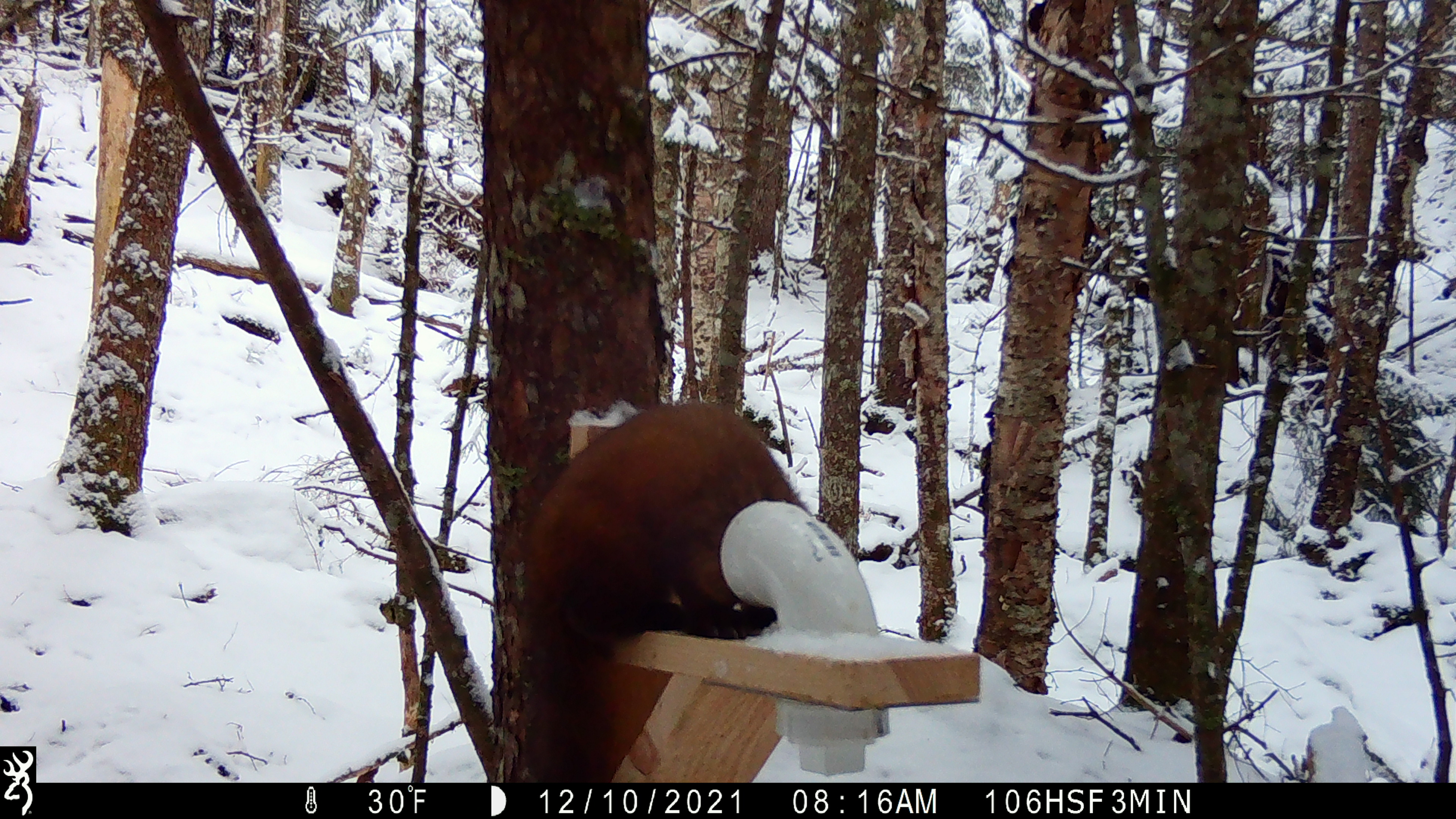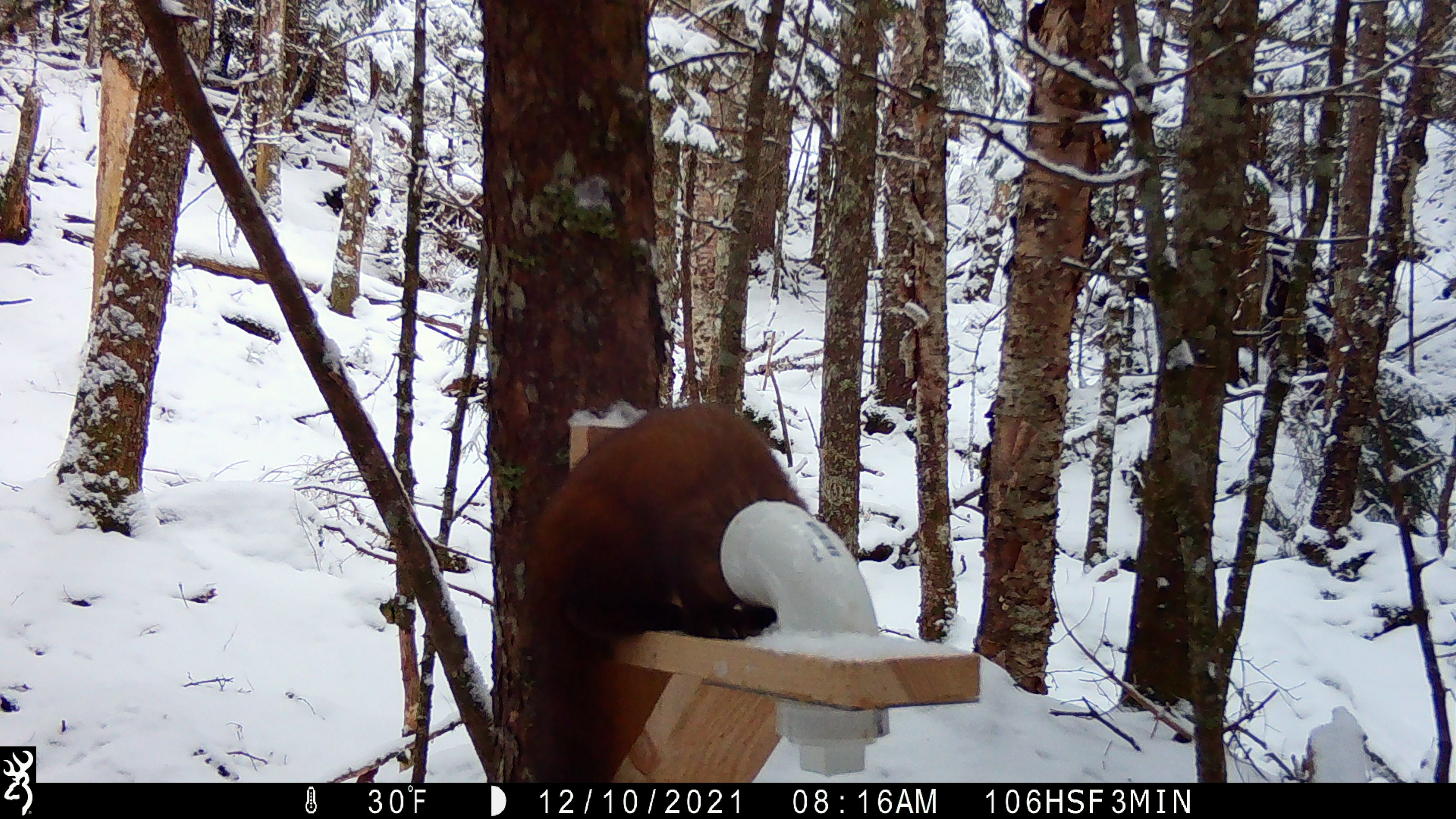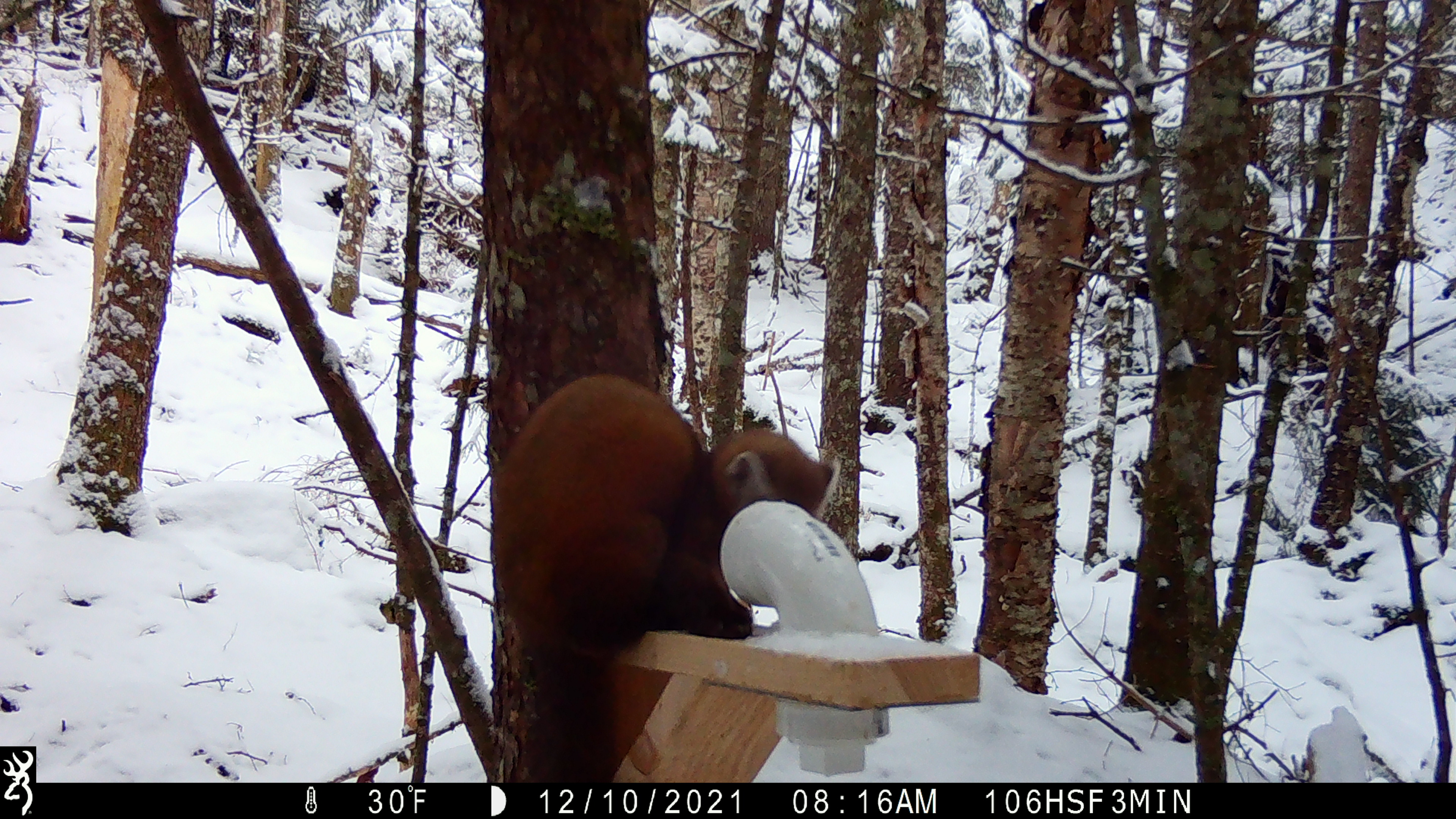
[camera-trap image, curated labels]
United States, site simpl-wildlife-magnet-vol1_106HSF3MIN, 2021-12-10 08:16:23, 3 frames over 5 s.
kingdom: Animalia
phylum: Chordata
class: Mammalia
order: Carnivora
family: Mustelidae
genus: Martes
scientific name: Martes americana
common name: american marten